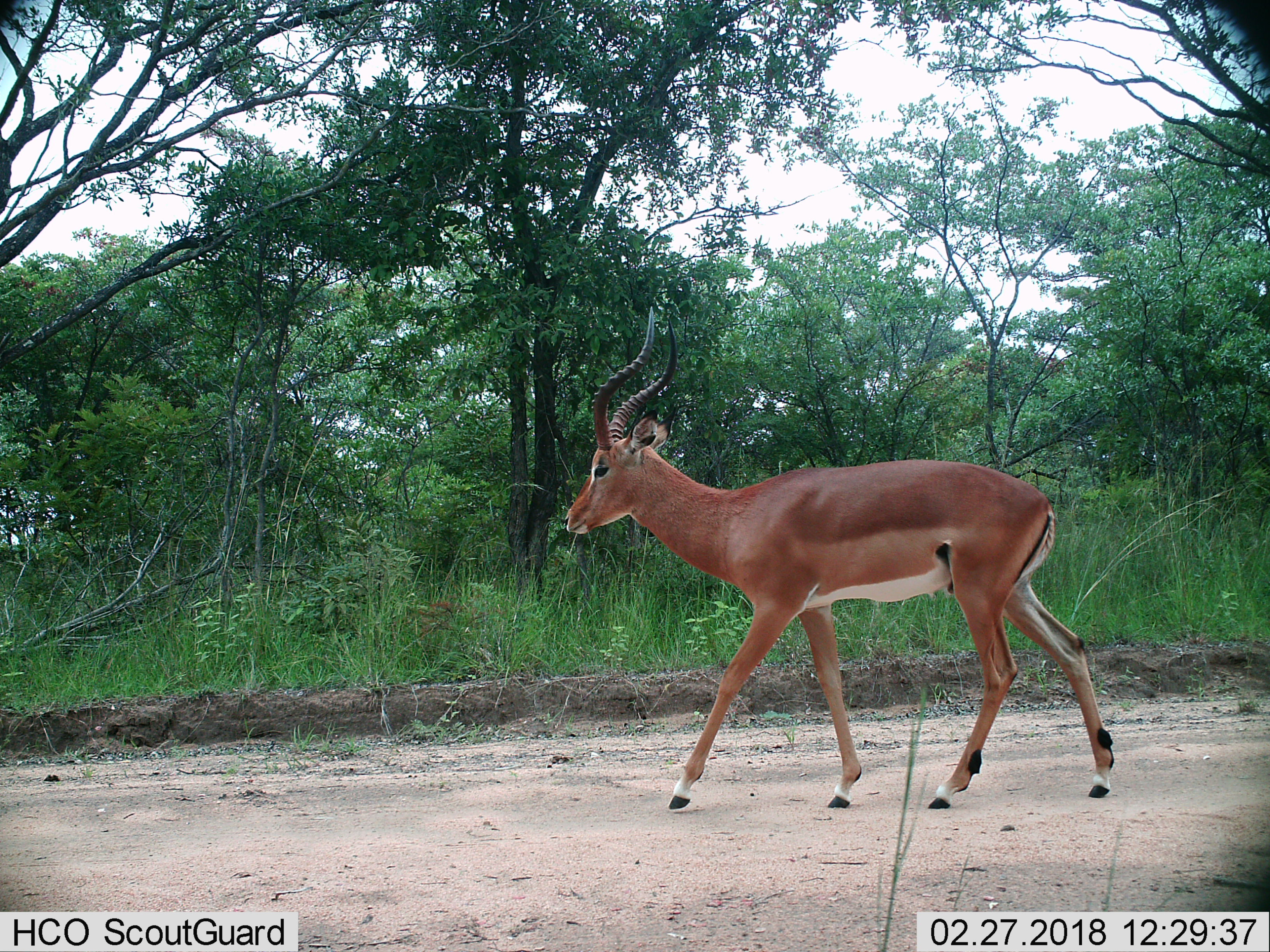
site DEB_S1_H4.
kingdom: Animalia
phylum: Chordata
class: Mammalia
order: Artiodactyla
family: Bovidae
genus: Aepyceros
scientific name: Aepyceros melampus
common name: impala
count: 1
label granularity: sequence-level